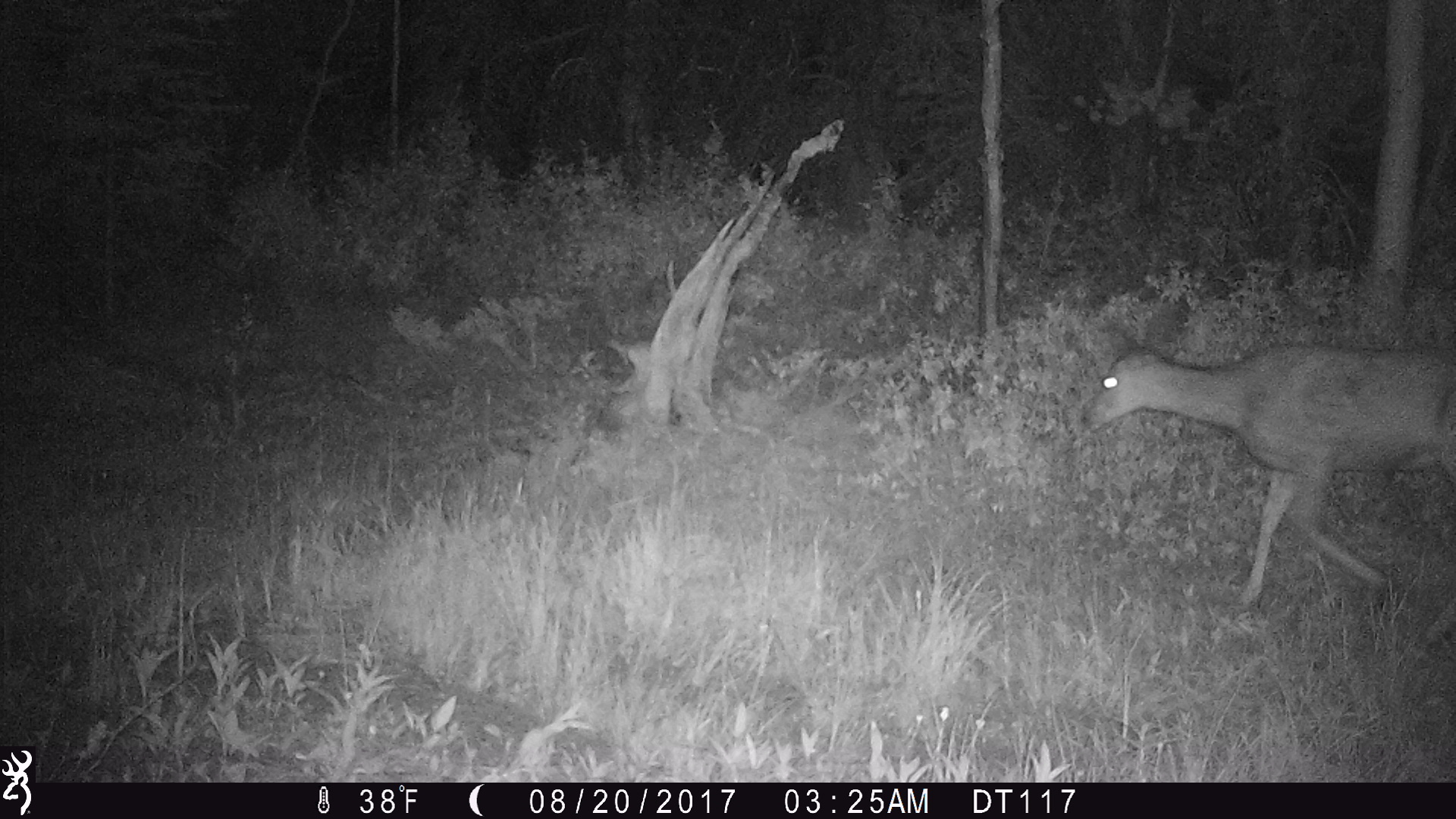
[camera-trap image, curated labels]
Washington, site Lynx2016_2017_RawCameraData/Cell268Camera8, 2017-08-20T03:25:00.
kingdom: Animalia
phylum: Chordata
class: Mammalia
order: Artiodactyla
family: Cervidae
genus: Odocoileus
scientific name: Odocoileus hemionus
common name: mule deer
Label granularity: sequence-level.